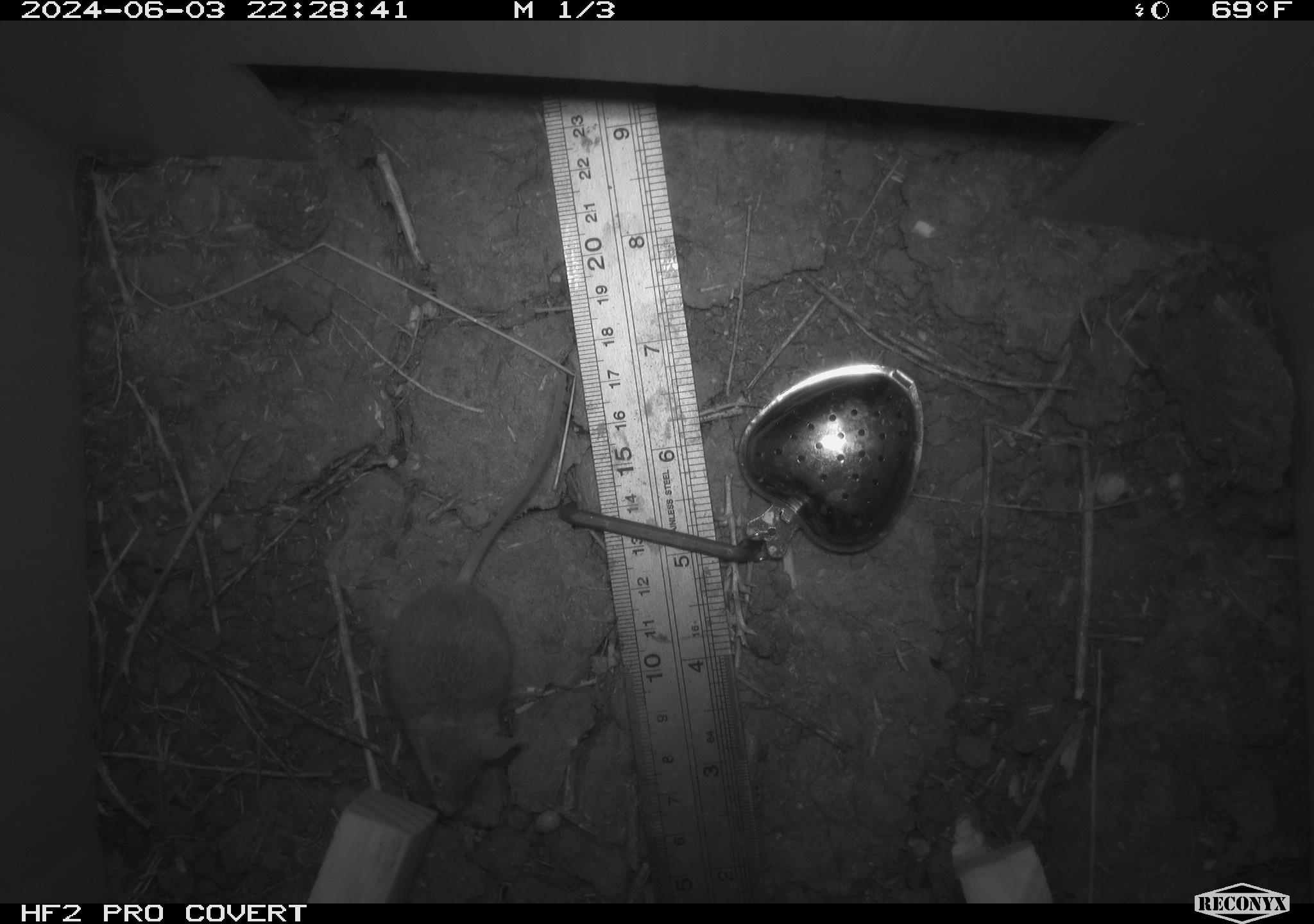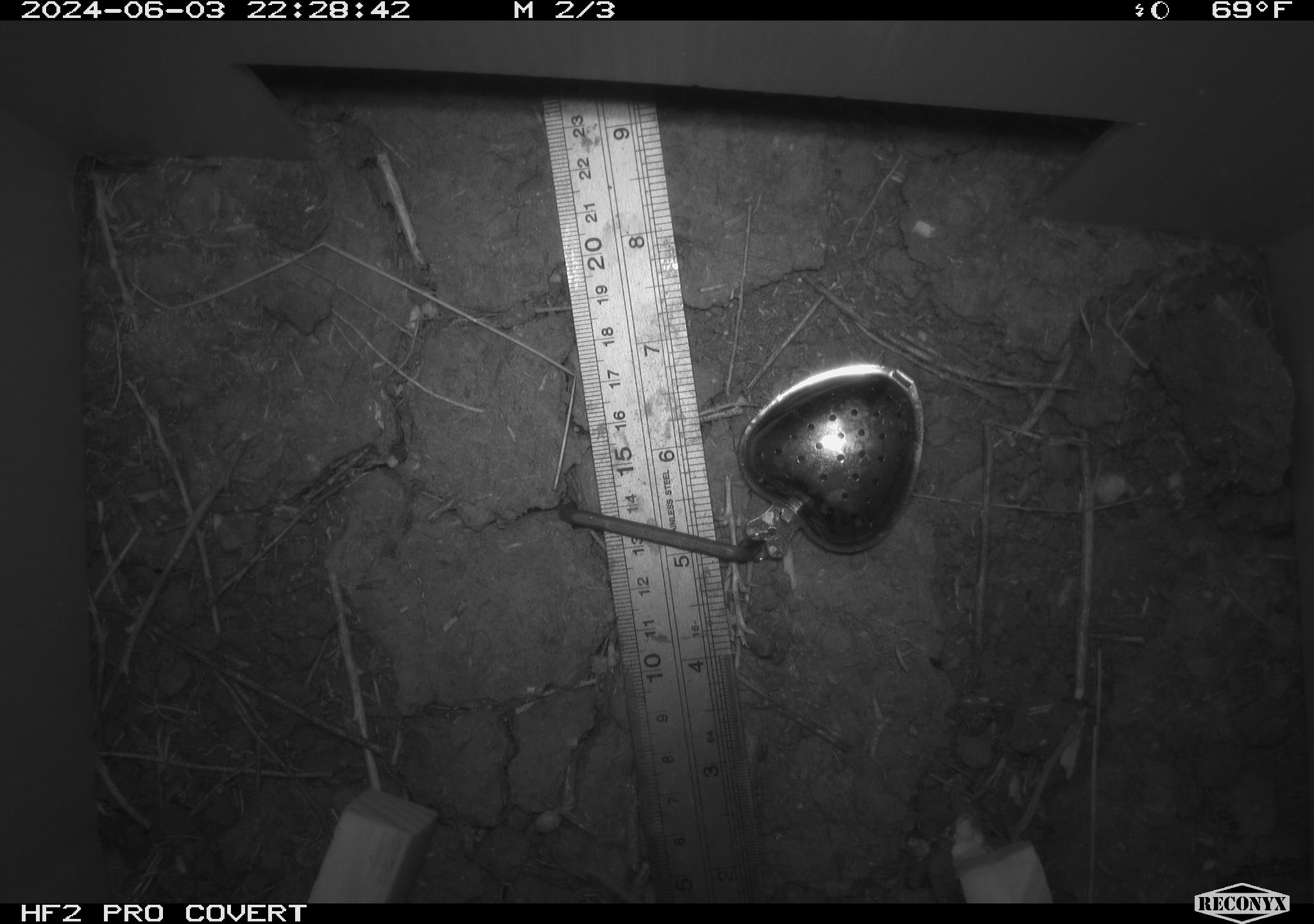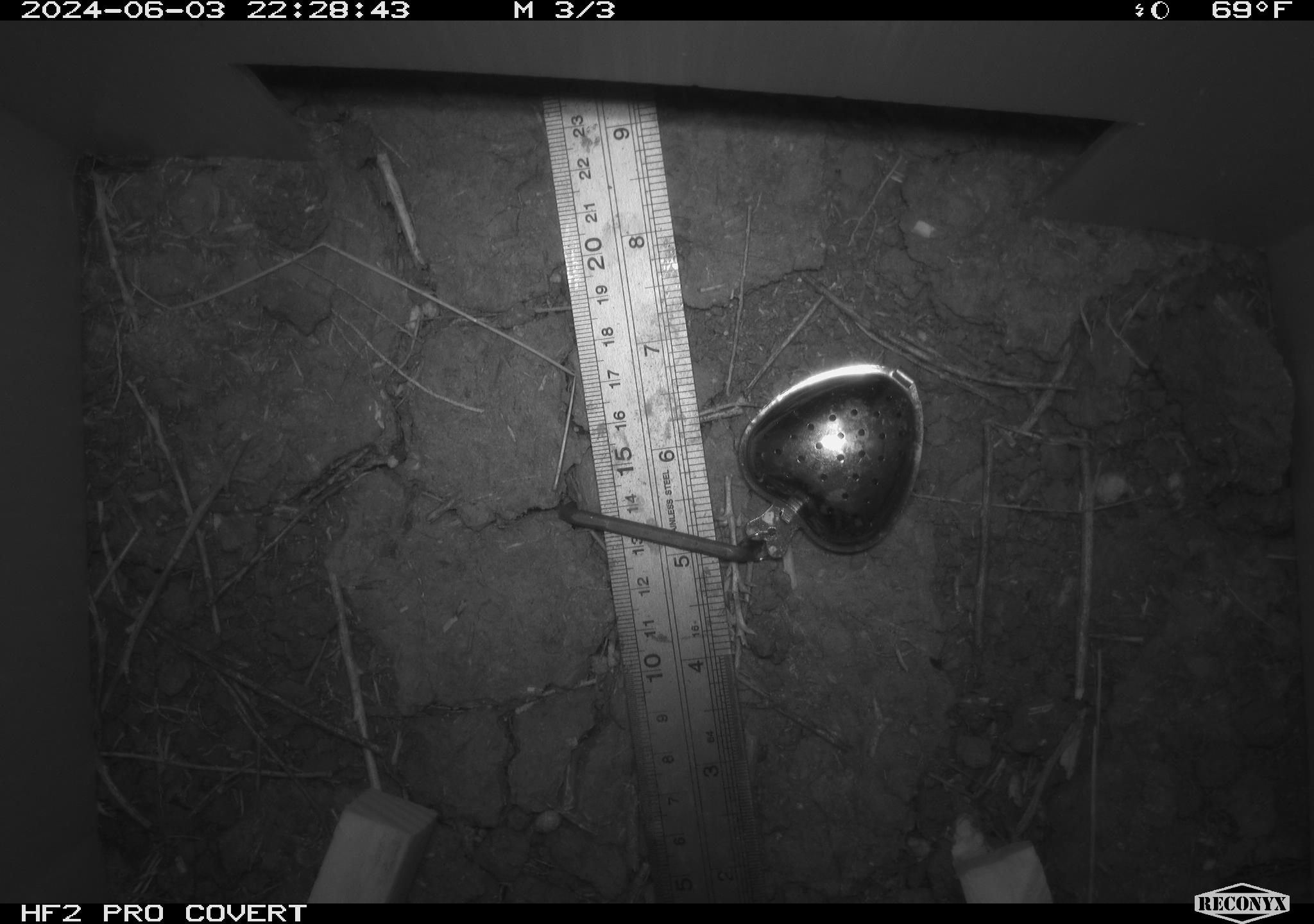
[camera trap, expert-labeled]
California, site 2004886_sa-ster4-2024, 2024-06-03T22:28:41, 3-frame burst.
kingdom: Animalia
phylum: Chordata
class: Mammalia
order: Rodentia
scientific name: Rodentia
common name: mouse species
Mouse species (Rodentia).